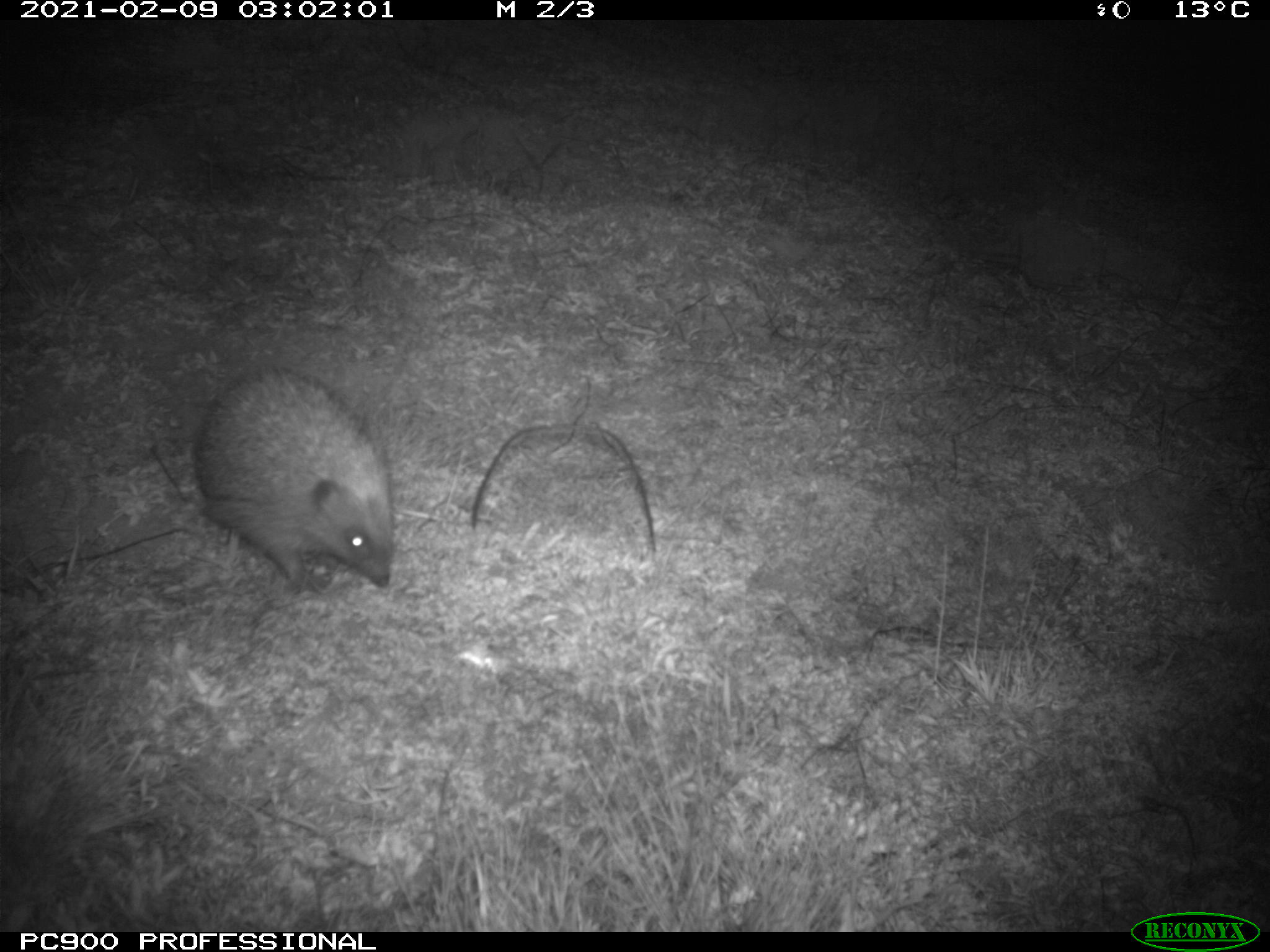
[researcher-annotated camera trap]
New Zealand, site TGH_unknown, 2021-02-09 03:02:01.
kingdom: Animalia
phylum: Chordata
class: Mammalia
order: Eulipotyphla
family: Erinaceidae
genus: Erinaceus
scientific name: Erinaceus europaeus europaeus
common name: european hedgehog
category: hedgehog